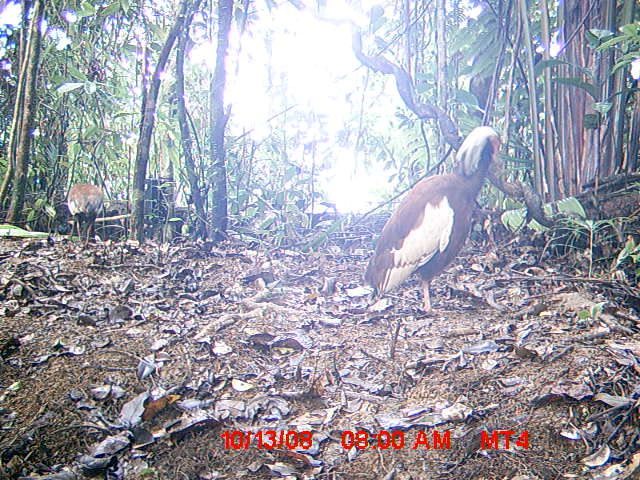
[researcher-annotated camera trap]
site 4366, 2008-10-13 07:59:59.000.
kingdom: Animalia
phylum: Chordata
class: Aves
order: Pelecaniformes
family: Threskiornithidae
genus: Lophotibis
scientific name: Lophotibis cristata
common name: madagascan ibis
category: lophotibis cristataa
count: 2